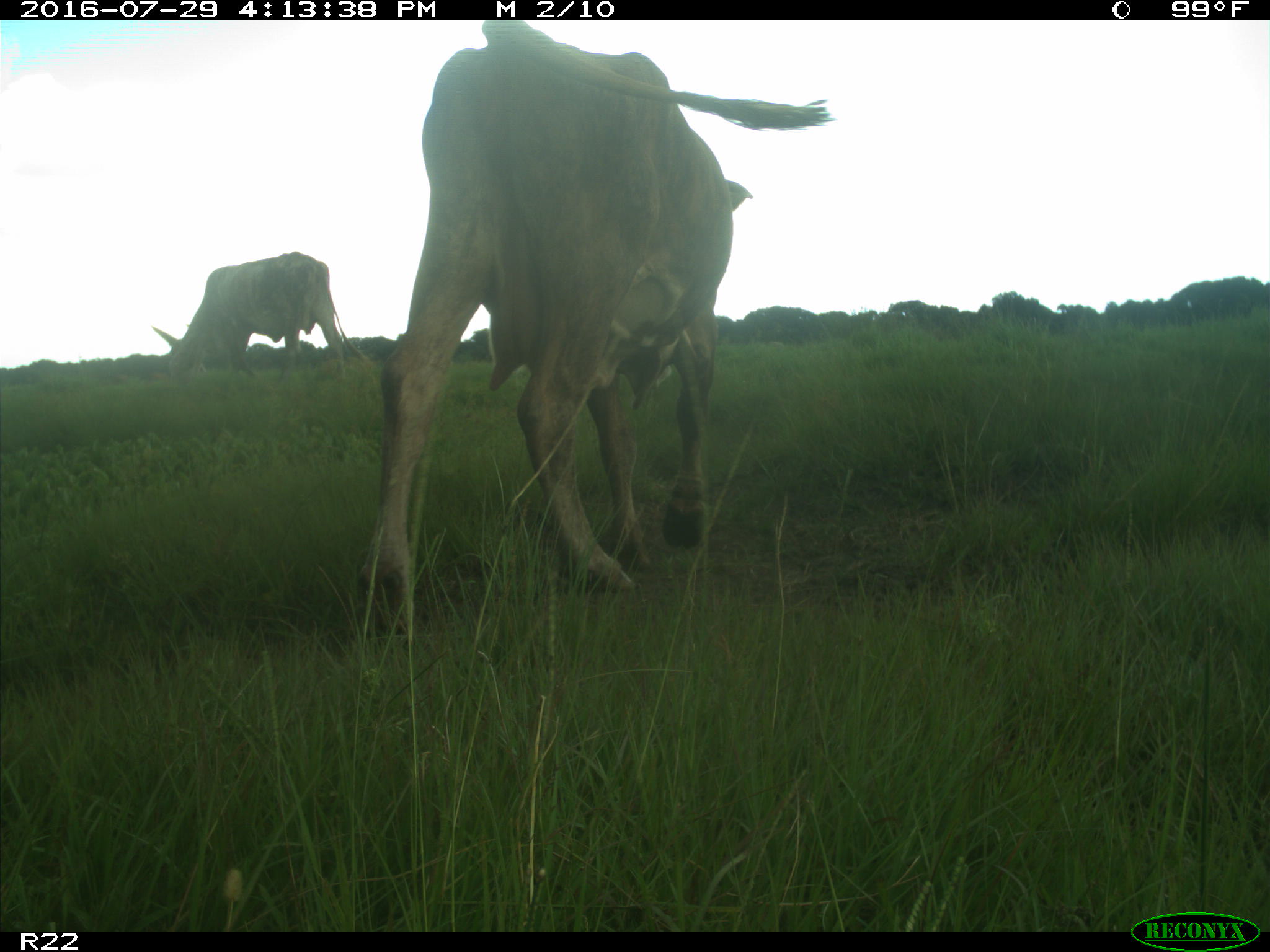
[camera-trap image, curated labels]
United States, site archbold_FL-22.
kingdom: Animalia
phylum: Chordata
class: Mammalia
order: Artiodactyla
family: Bovidae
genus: Bos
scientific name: Bos taurus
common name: domestic cow